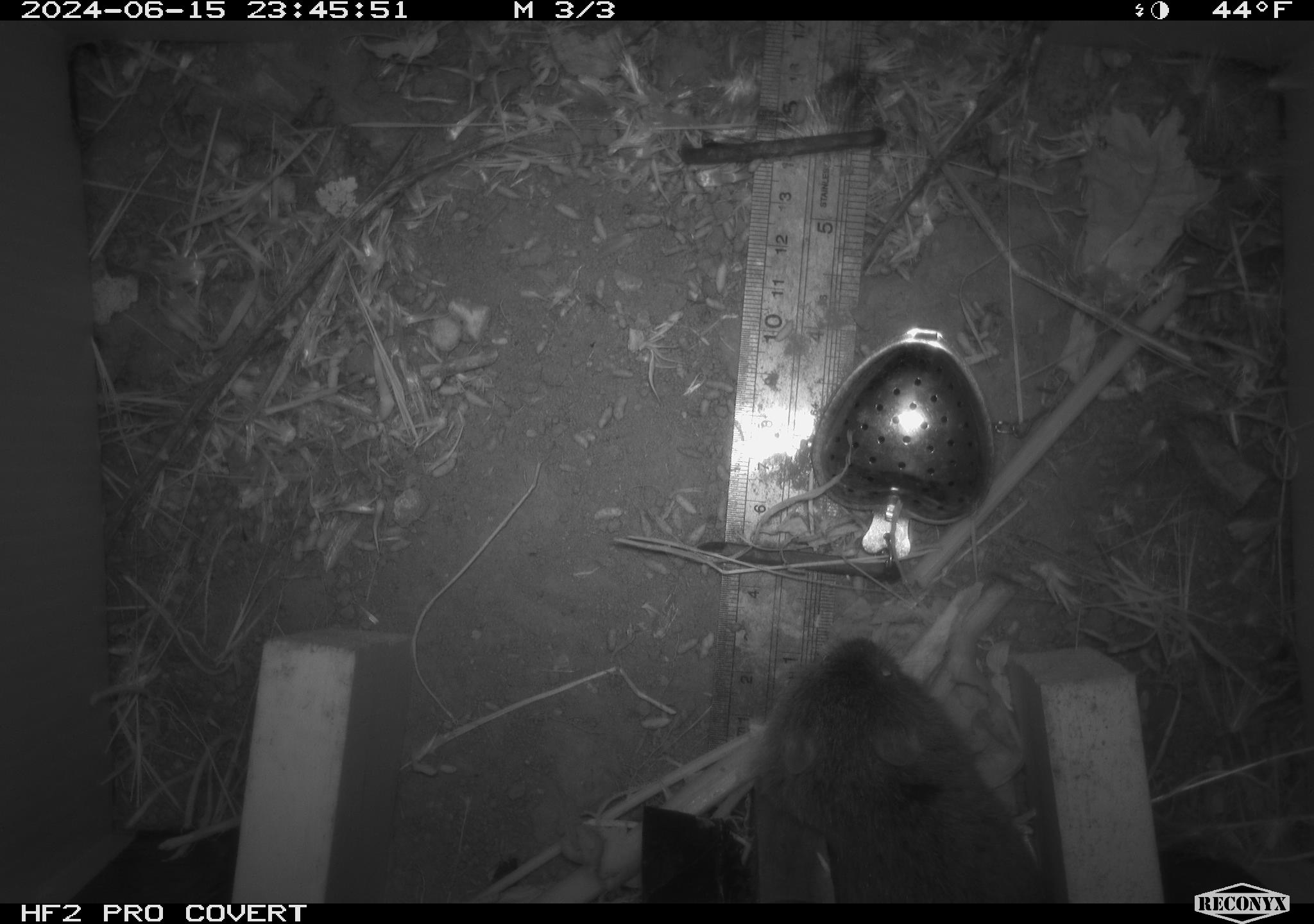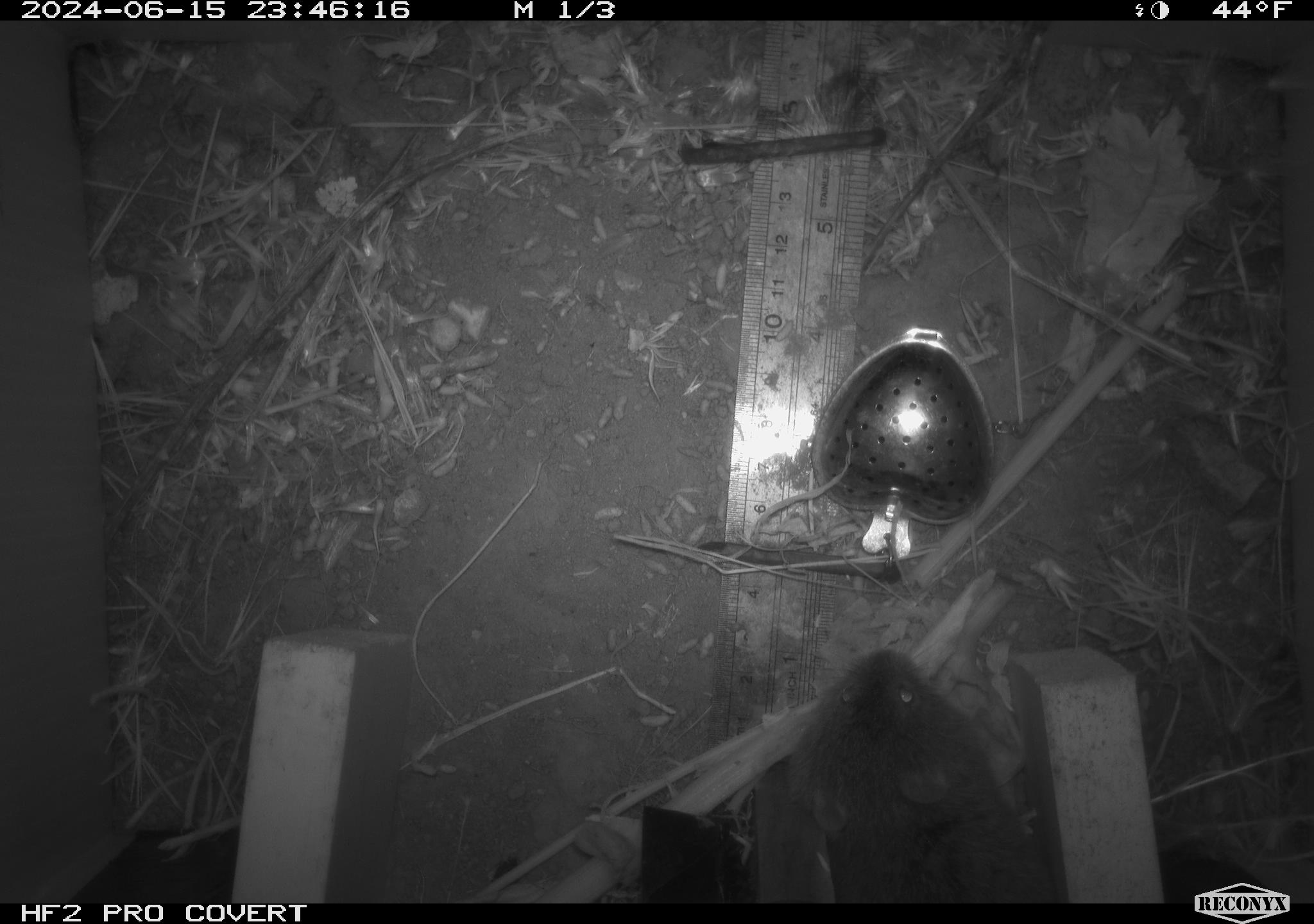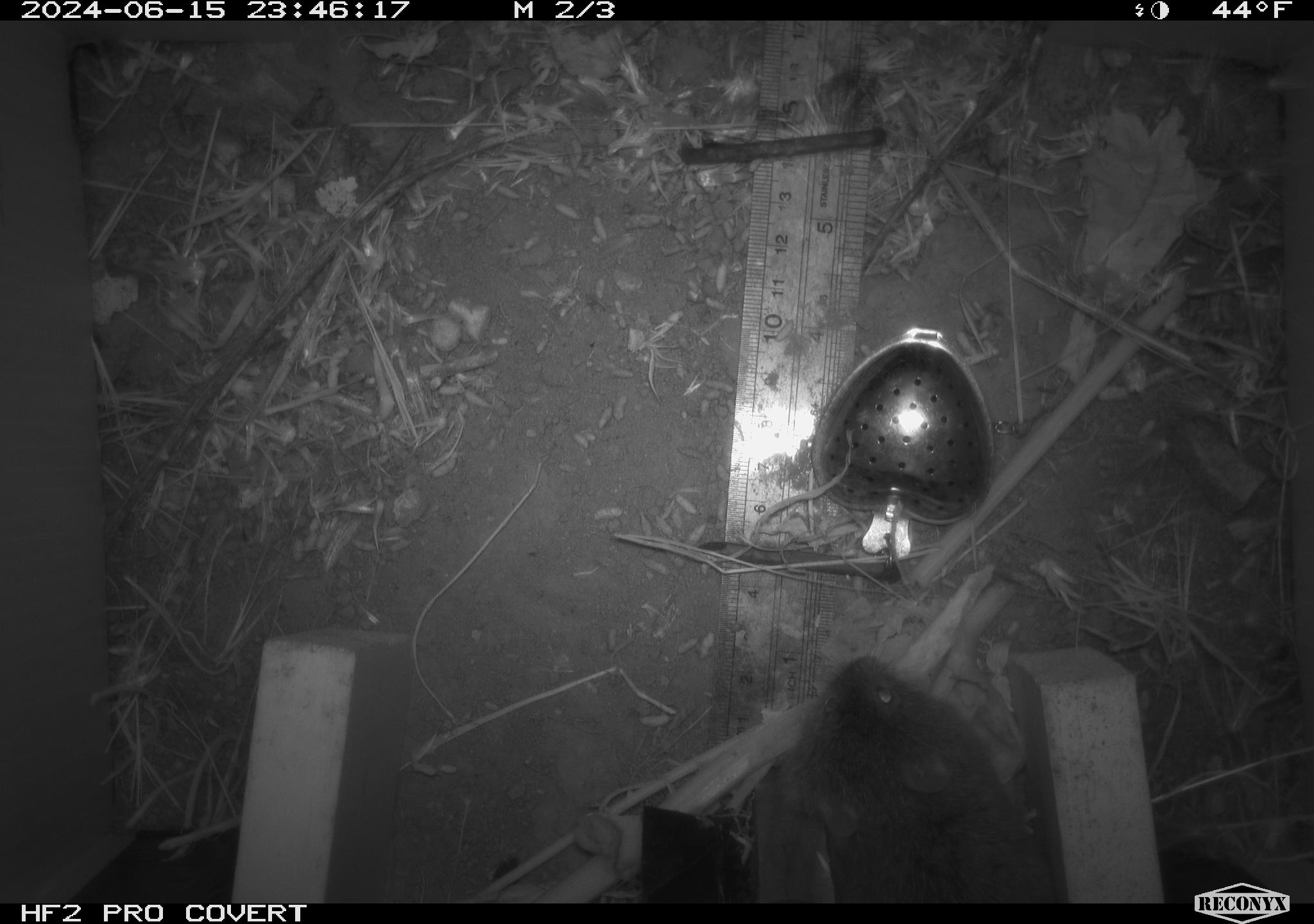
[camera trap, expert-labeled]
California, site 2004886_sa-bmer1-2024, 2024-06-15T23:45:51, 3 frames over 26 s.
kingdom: Animalia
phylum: Chordata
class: Mammalia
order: Rodentia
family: Cricetidae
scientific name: Cricetidae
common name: hamsters, voles, lemmings, and allies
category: cricetidae family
Cricetidae family (hamsters, voles, lemmings, and allies) (Cricetidae).